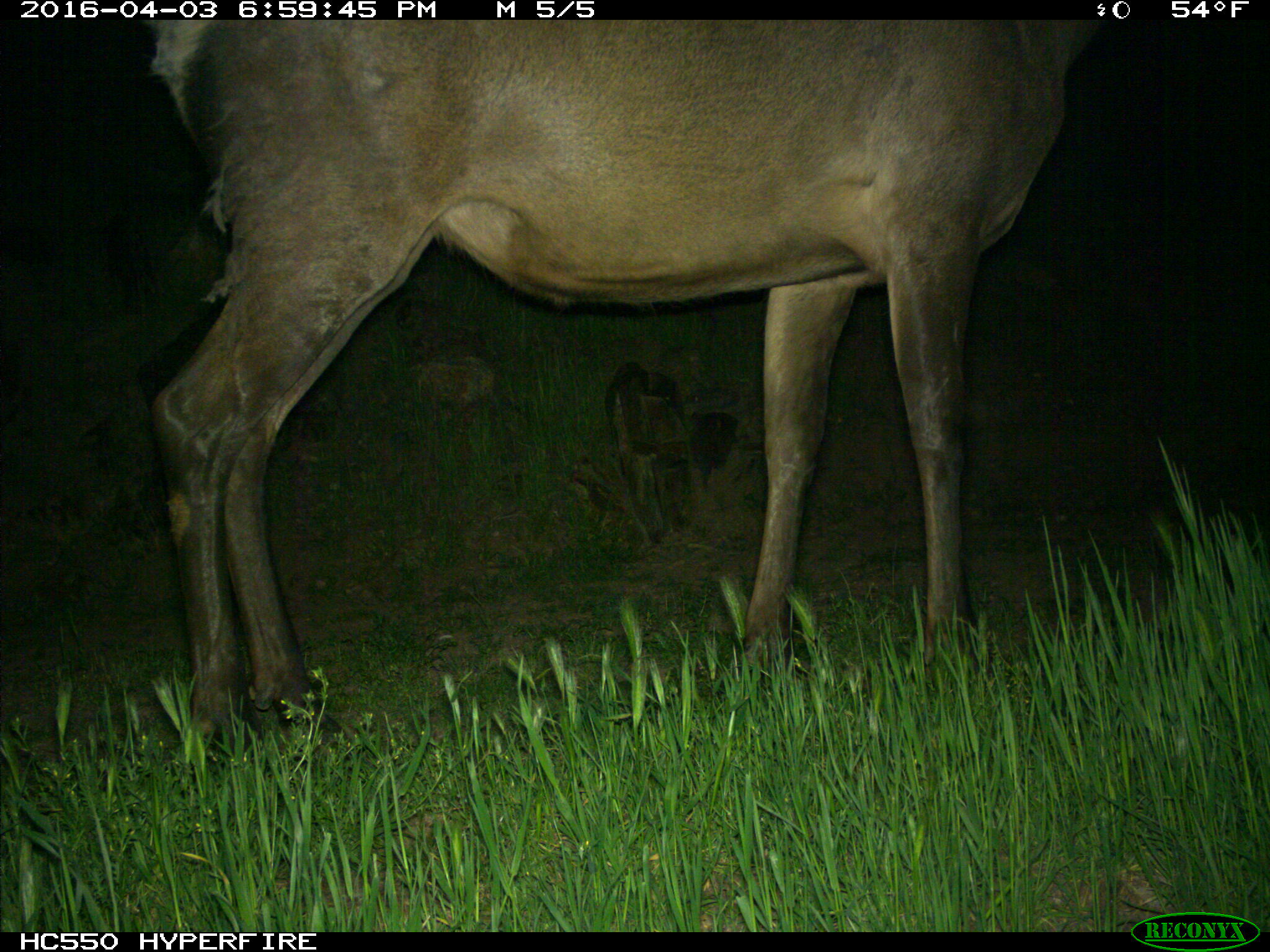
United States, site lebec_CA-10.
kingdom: Animalia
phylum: Chordata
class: Mammalia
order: Artiodactyla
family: Cervidae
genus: Cervus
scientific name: Cervus canadensis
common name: elk